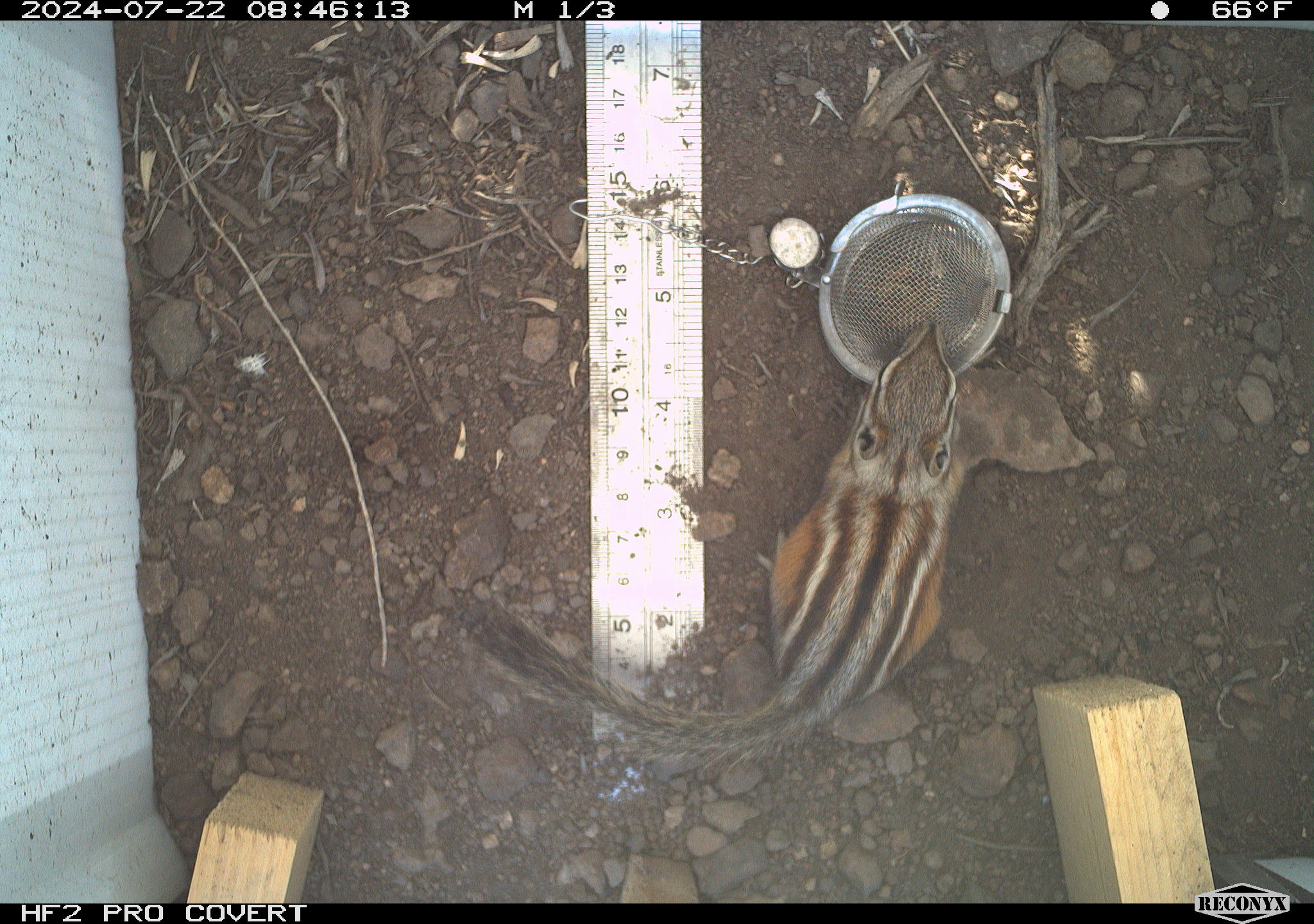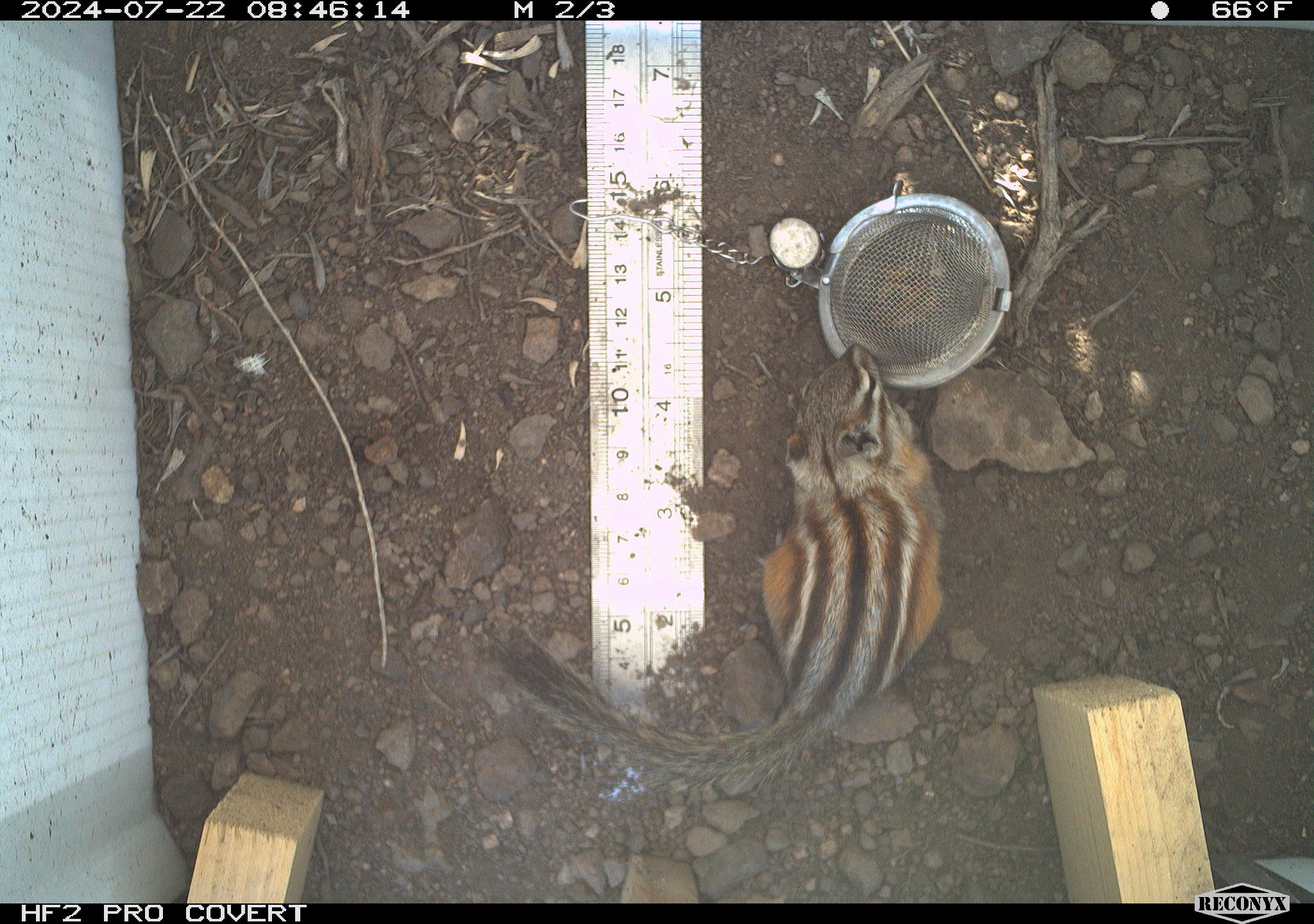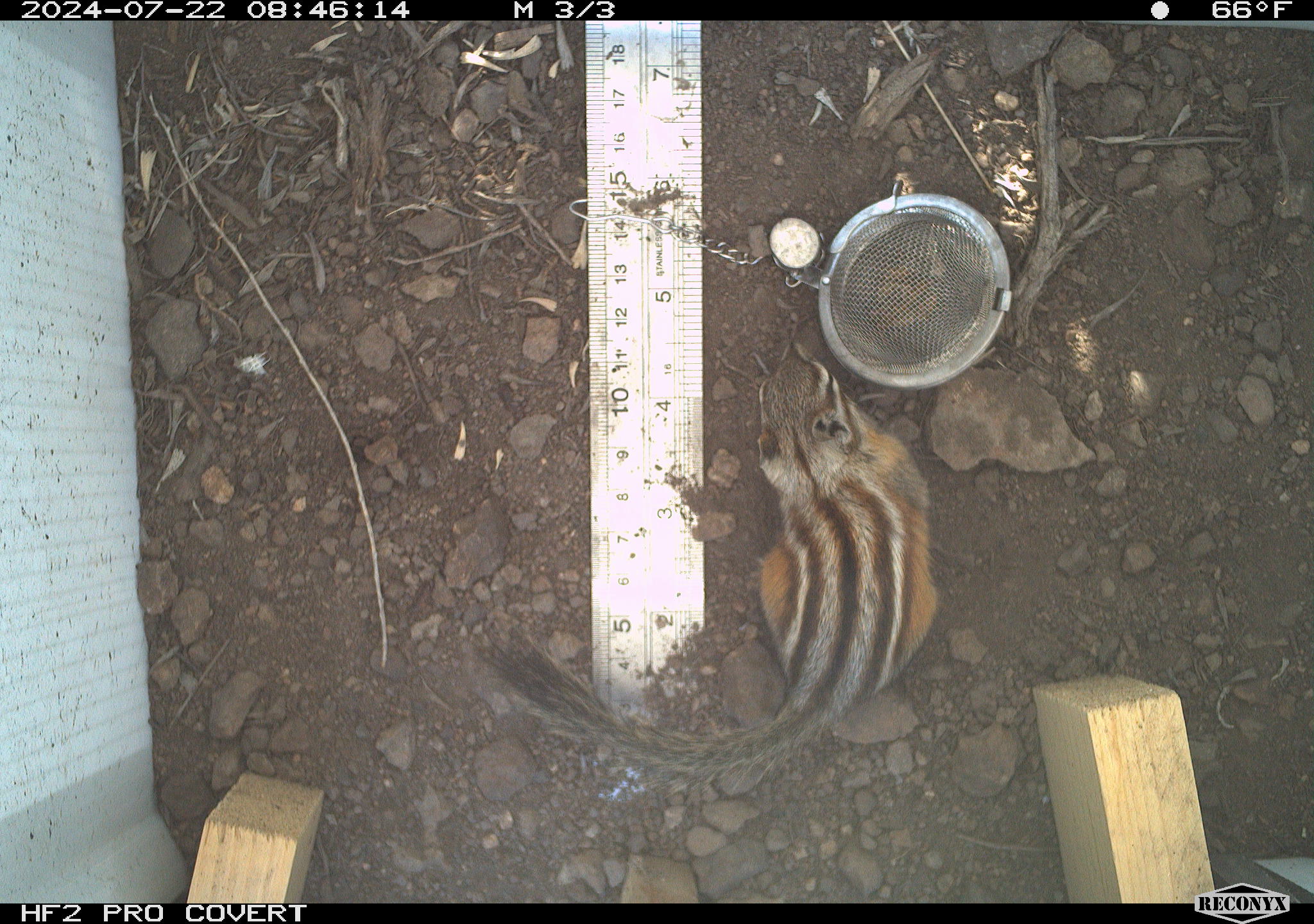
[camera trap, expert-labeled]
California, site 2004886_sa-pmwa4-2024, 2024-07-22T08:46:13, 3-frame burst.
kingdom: Animalia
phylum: Chordata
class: Mammalia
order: Rodentia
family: Sciuridae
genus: Neotamias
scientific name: Neotamias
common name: western chipmunks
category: neotamias species